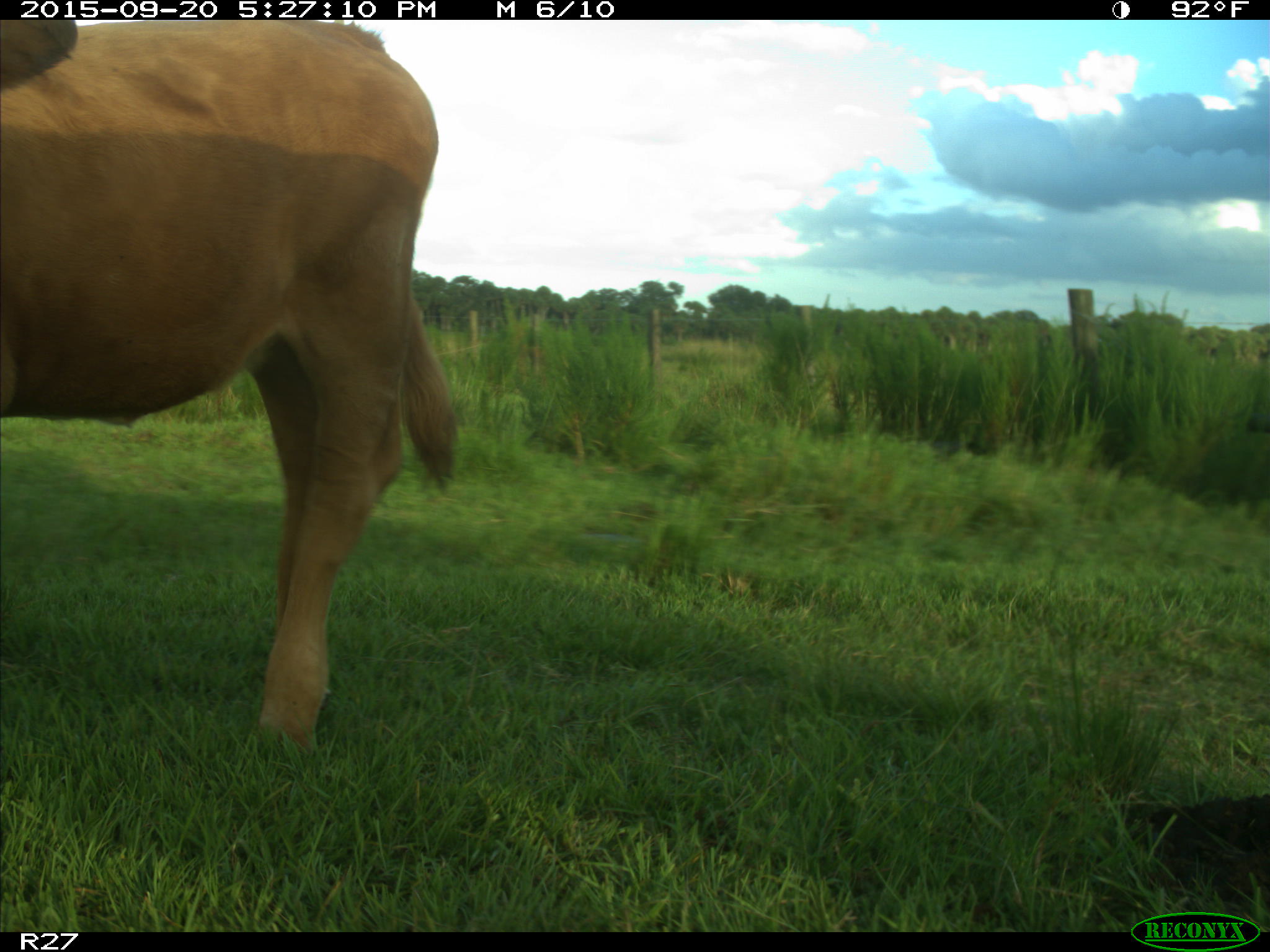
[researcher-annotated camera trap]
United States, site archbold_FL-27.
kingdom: Animalia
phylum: Chordata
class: Mammalia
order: Artiodactyla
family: Bovidae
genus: Bos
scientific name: Bos taurus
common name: domestic cow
Bos taurus (domestic cow).